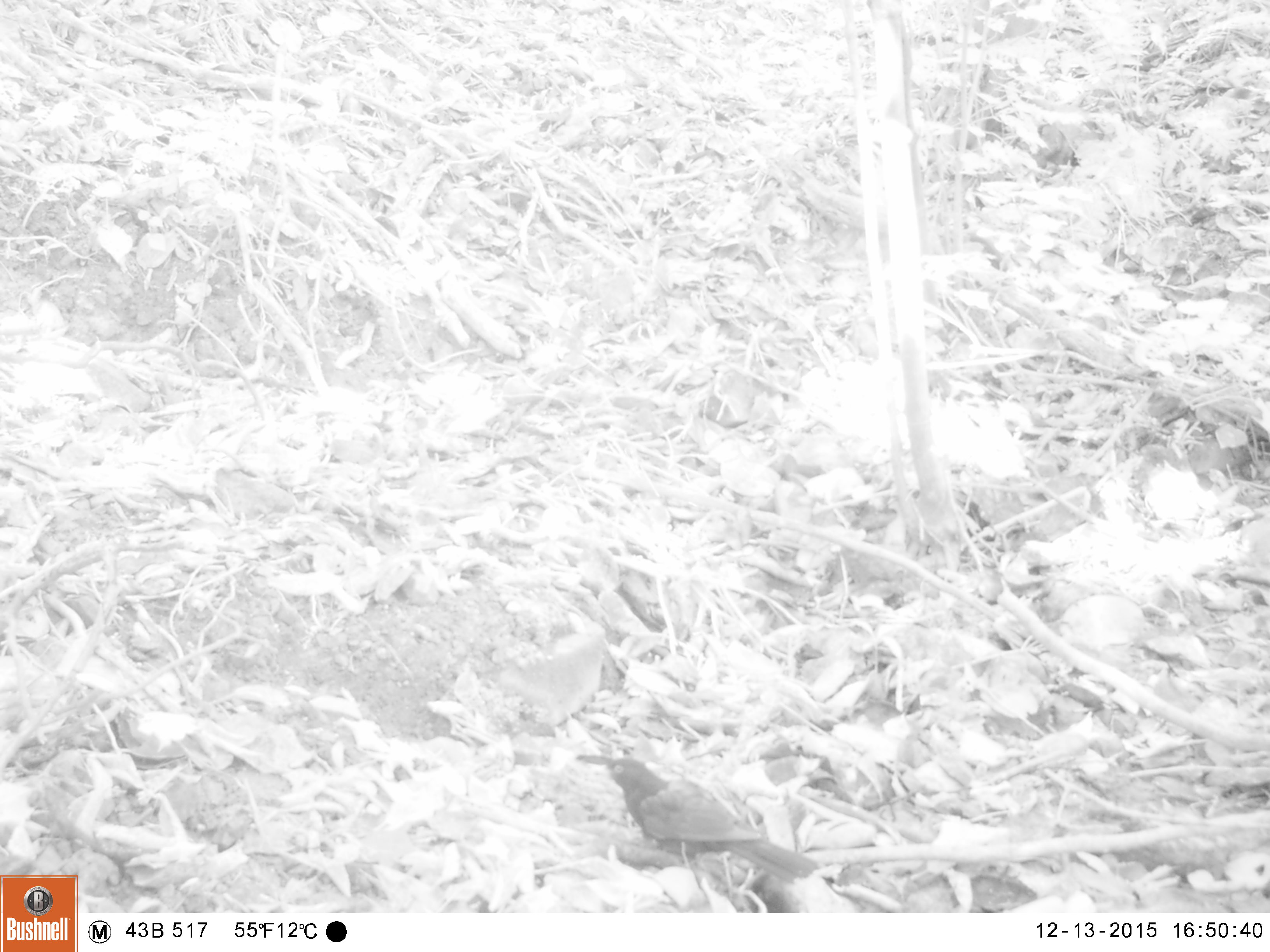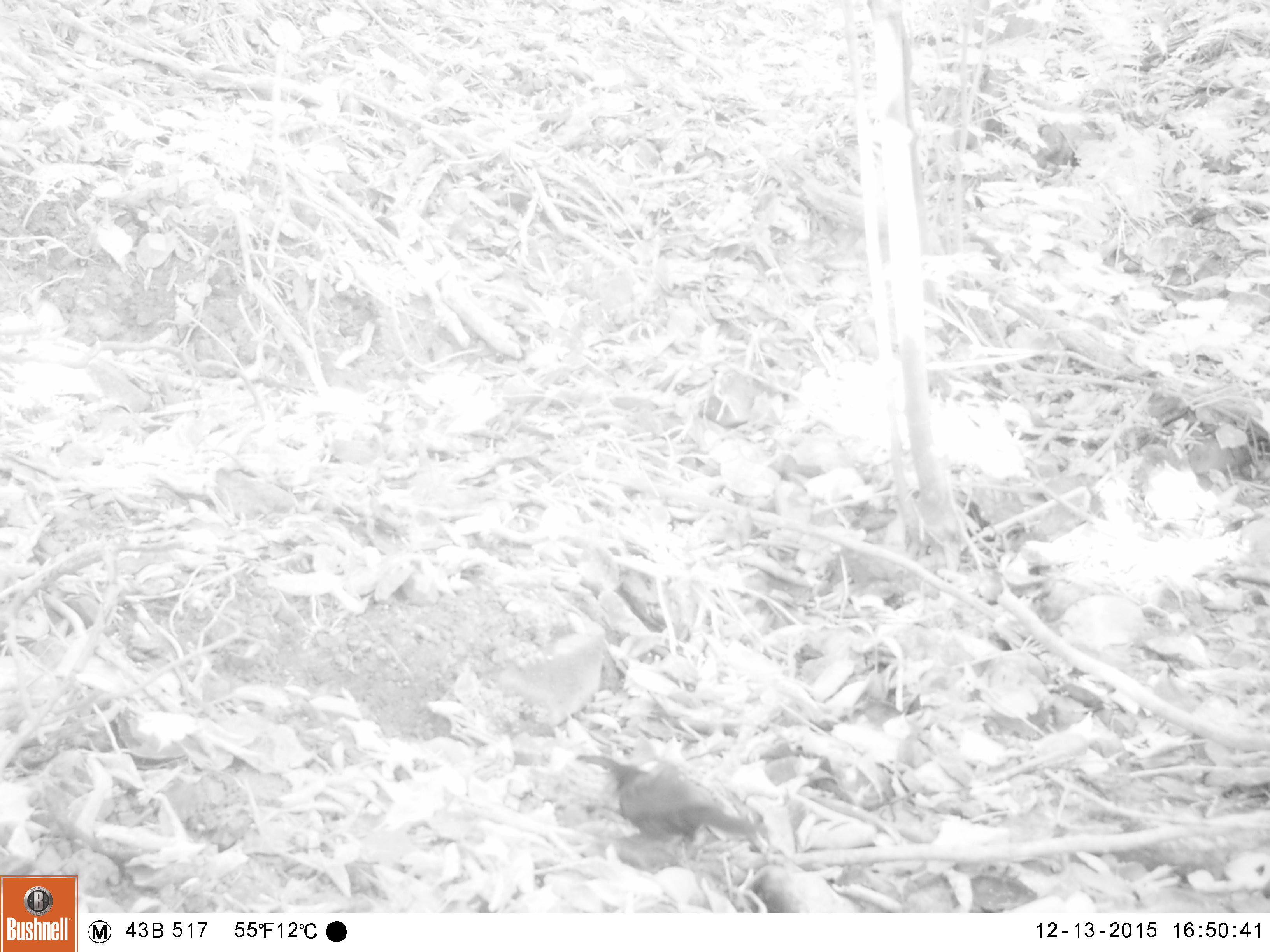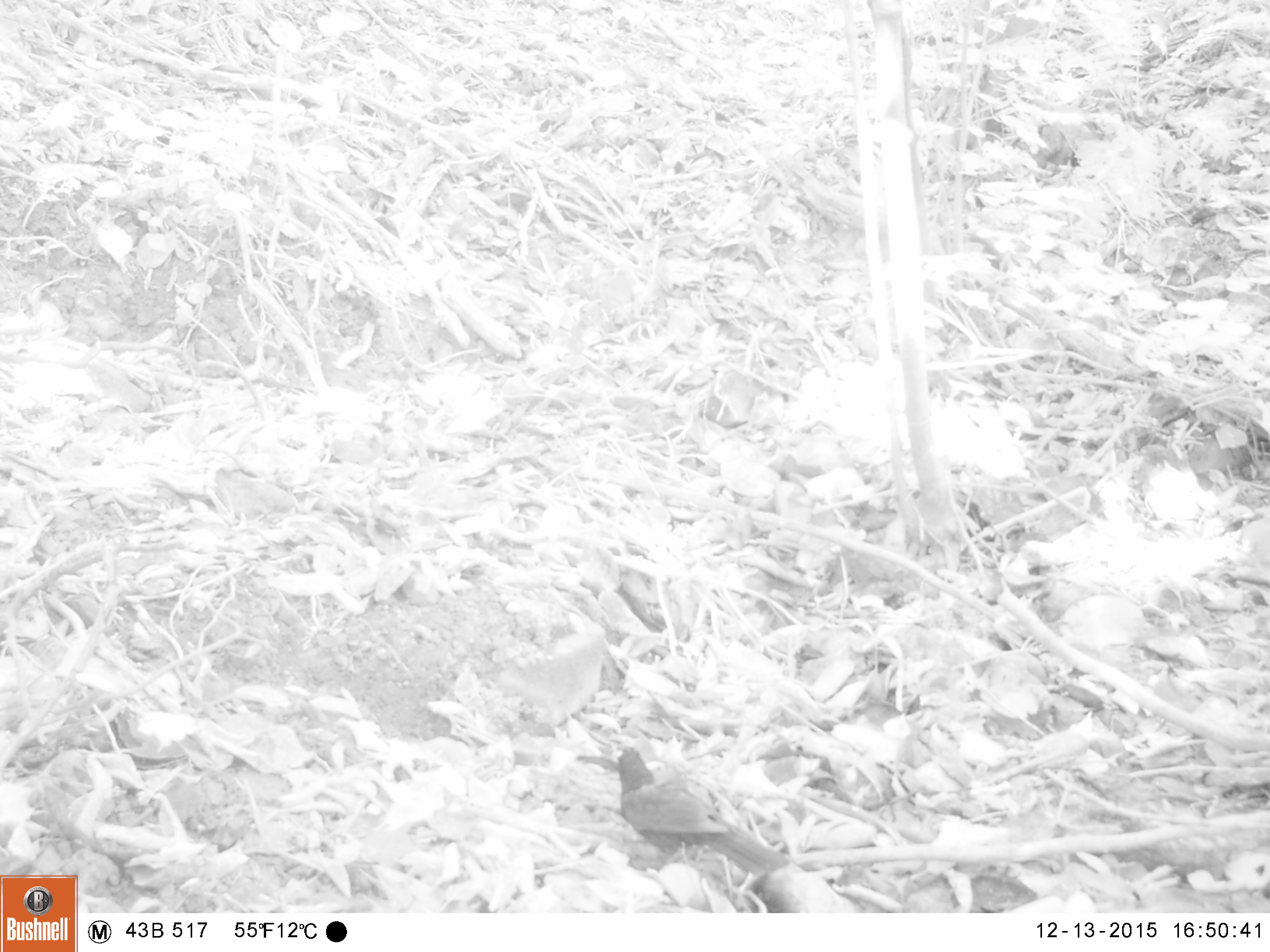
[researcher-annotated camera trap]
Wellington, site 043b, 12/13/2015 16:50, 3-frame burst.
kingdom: Animalia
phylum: Chordata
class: Aves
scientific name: Aves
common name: bird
Bird (Aves).